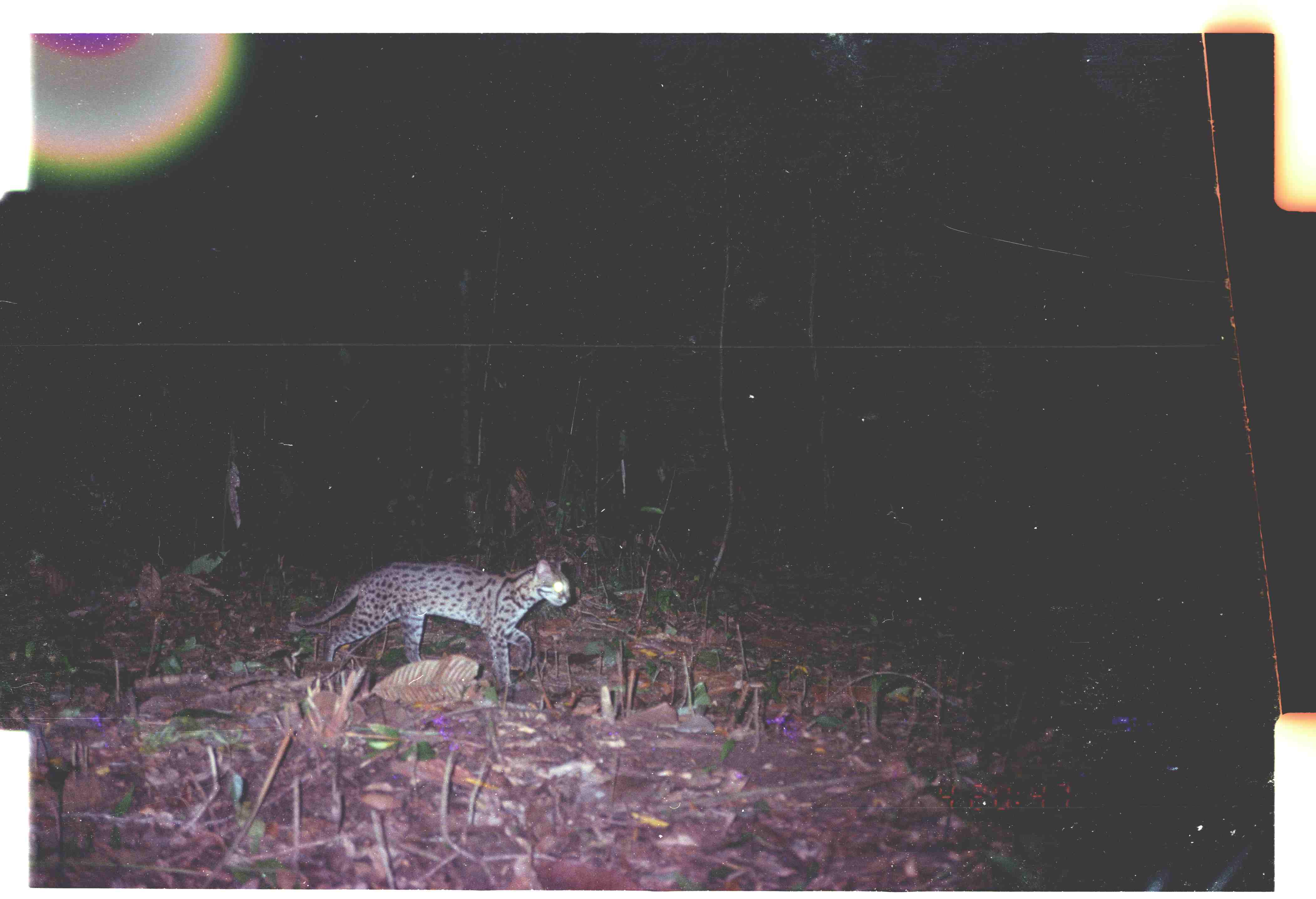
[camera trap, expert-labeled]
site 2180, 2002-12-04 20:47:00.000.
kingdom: Animalia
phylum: Chordata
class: Mammalia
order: Carnivora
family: Felidae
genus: Prionailurus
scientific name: Prionailurus bengalensis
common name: mainland leopard cat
Prionailurus bengalensis (mainland leopard cat), count 1.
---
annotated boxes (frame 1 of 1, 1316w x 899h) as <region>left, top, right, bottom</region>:
prionailurus bengalensis: <region>291, 558, 571, 694</region>